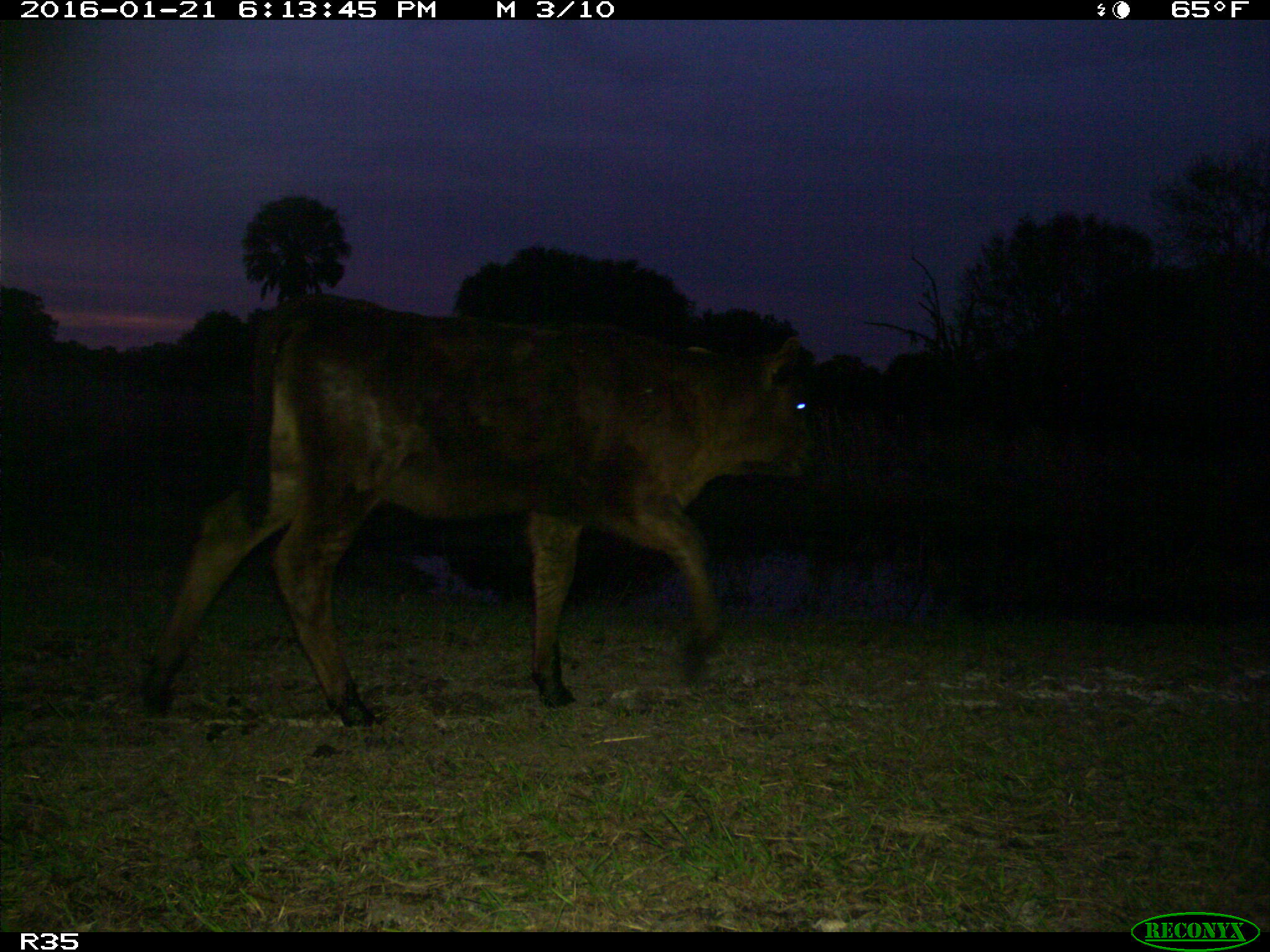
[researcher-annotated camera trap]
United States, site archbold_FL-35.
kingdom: Animalia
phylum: Chordata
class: Mammalia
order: Artiodactyla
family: Bovidae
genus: Bos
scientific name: Bos taurus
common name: domestic cow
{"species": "Bos taurus (domestic cow)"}